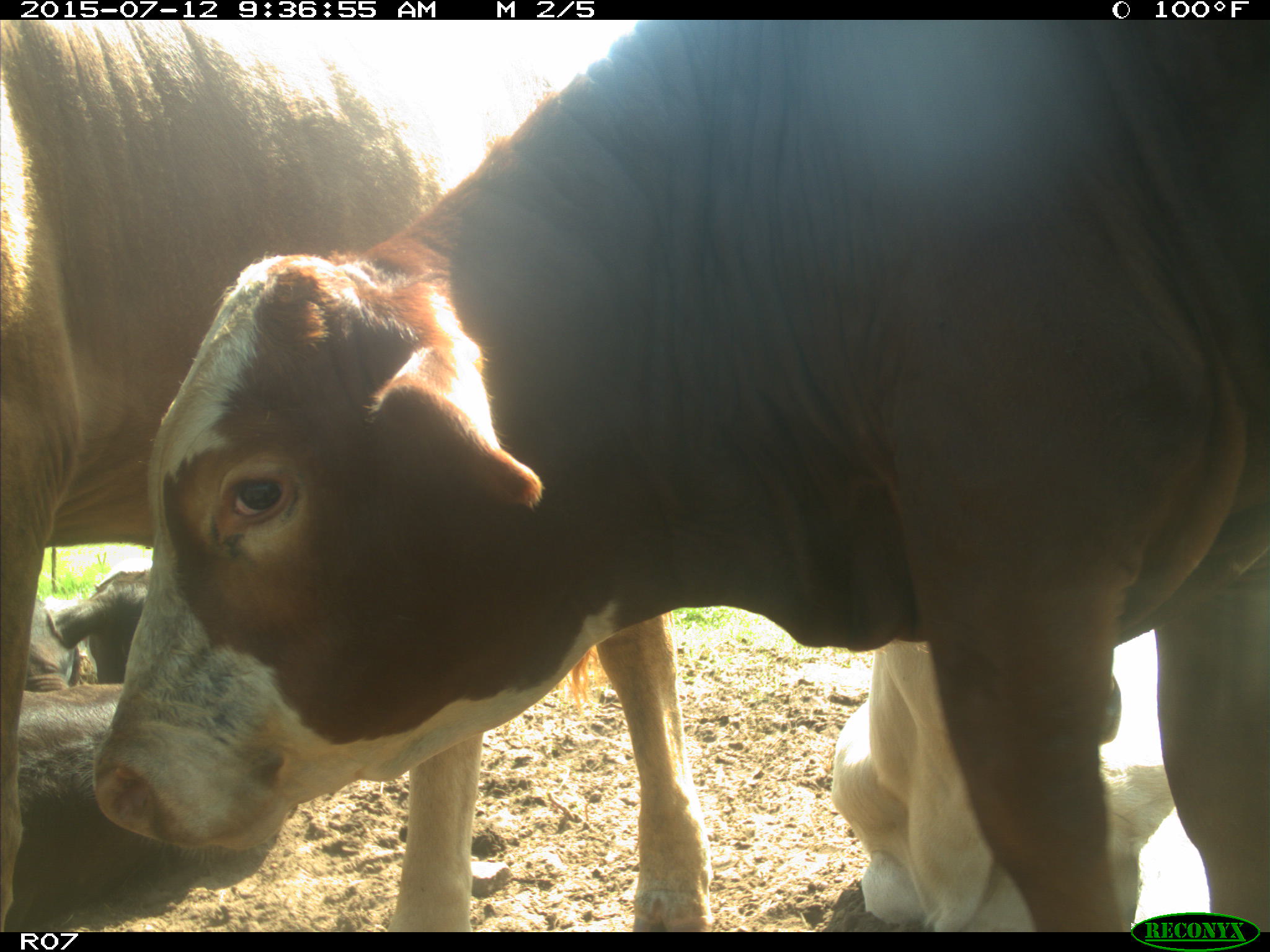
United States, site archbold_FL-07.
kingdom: Animalia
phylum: Chordata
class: Mammalia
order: Artiodactyla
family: Bovidae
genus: Bos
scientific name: Bos taurus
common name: domestic cow